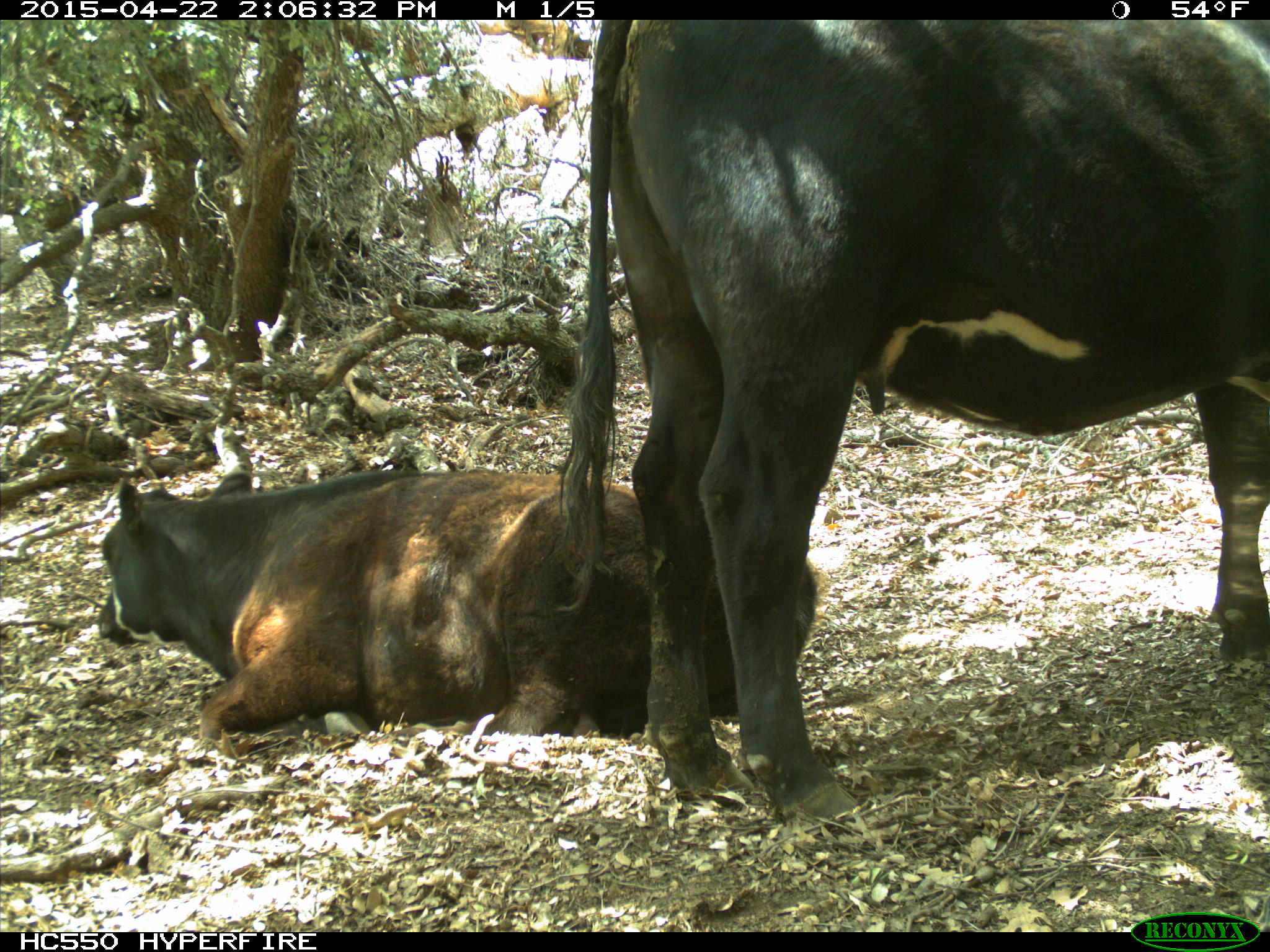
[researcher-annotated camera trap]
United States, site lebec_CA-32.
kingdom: Animalia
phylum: Chordata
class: Mammalia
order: Artiodactyla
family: Bovidae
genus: Bos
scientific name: Bos taurus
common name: domestic cow